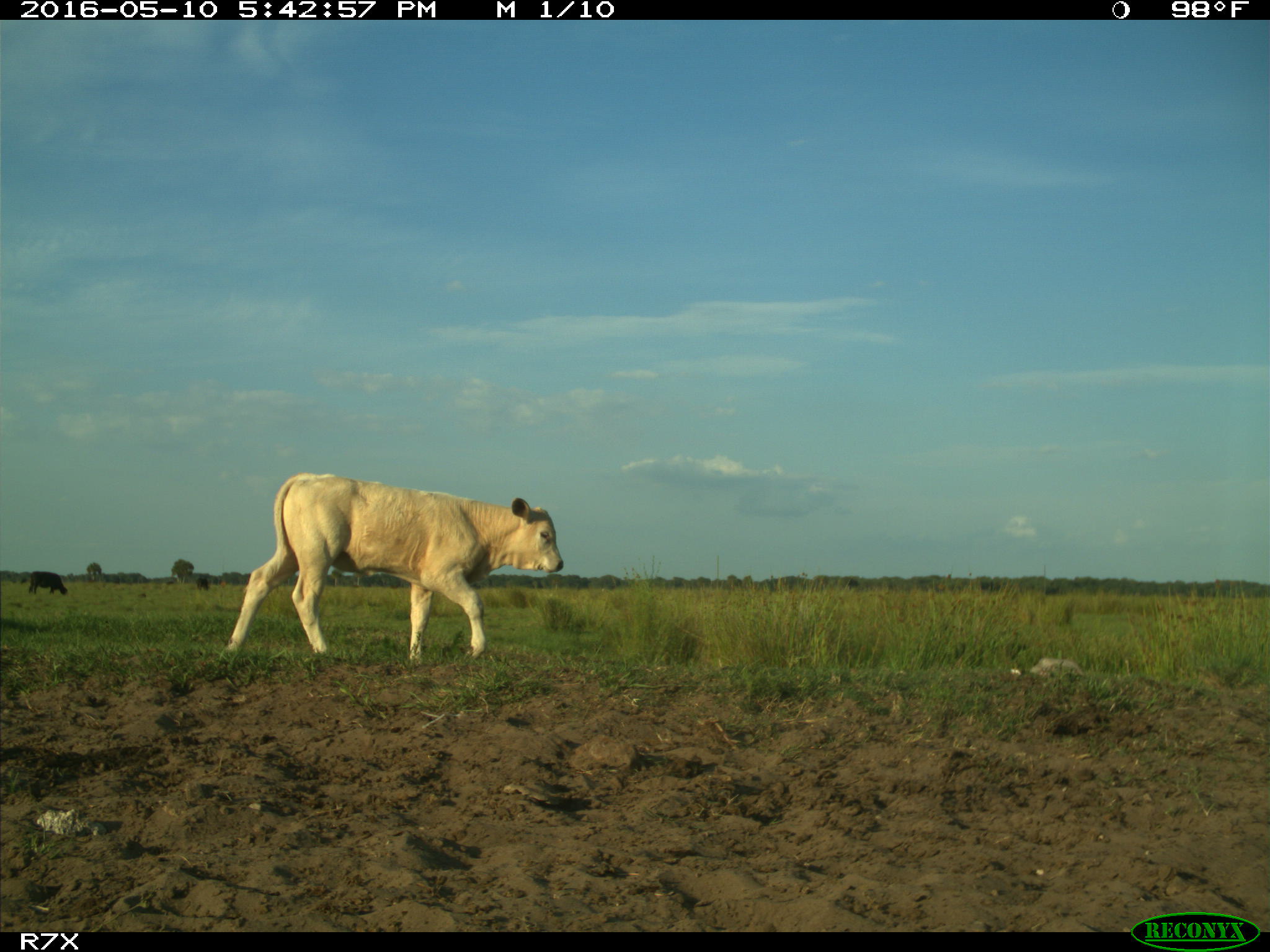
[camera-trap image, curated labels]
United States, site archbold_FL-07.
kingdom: Animalia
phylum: Chordata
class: Mammalia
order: Artiodactyla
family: Bovidae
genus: Bos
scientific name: Bos taurus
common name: domestic cow